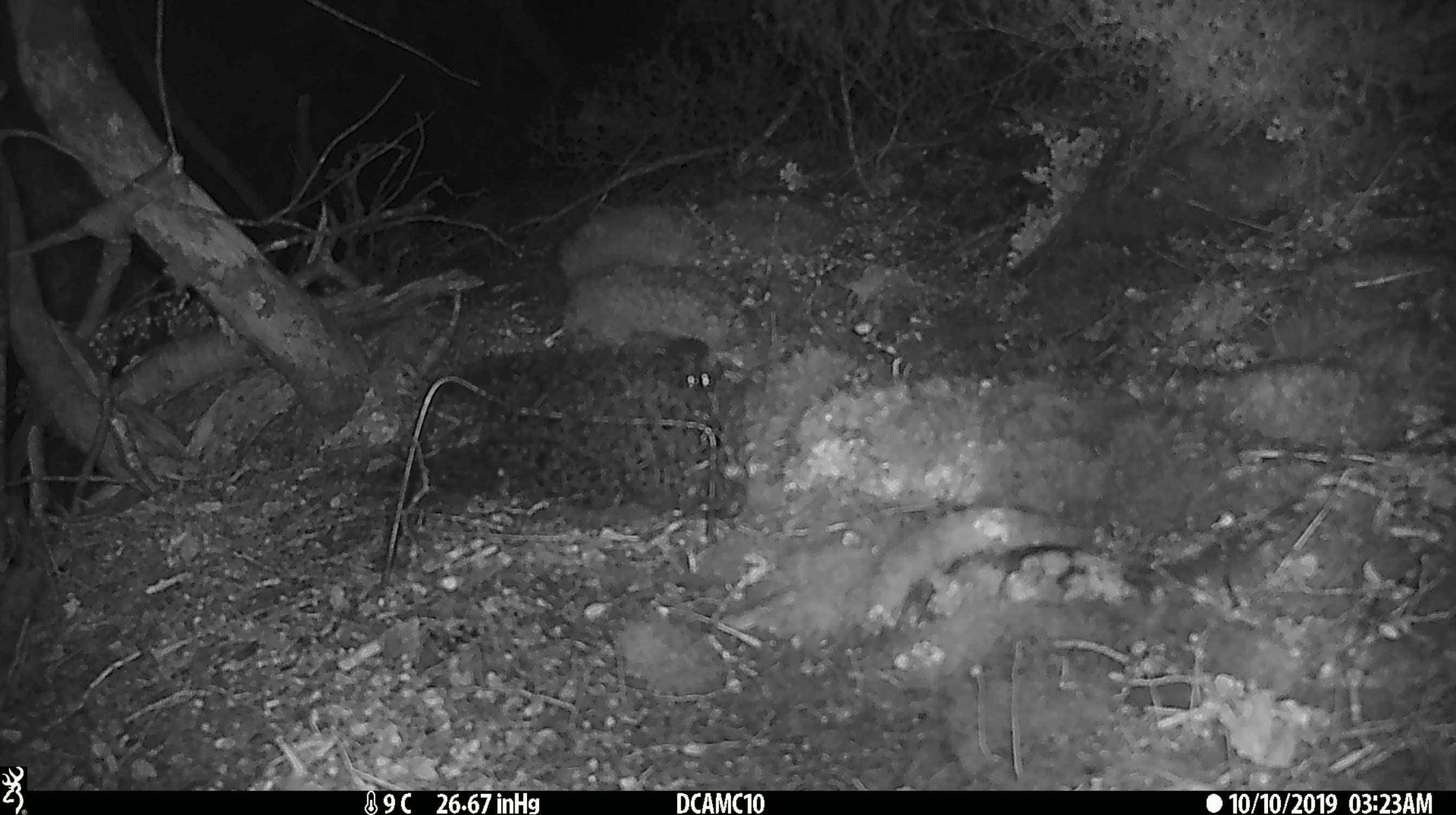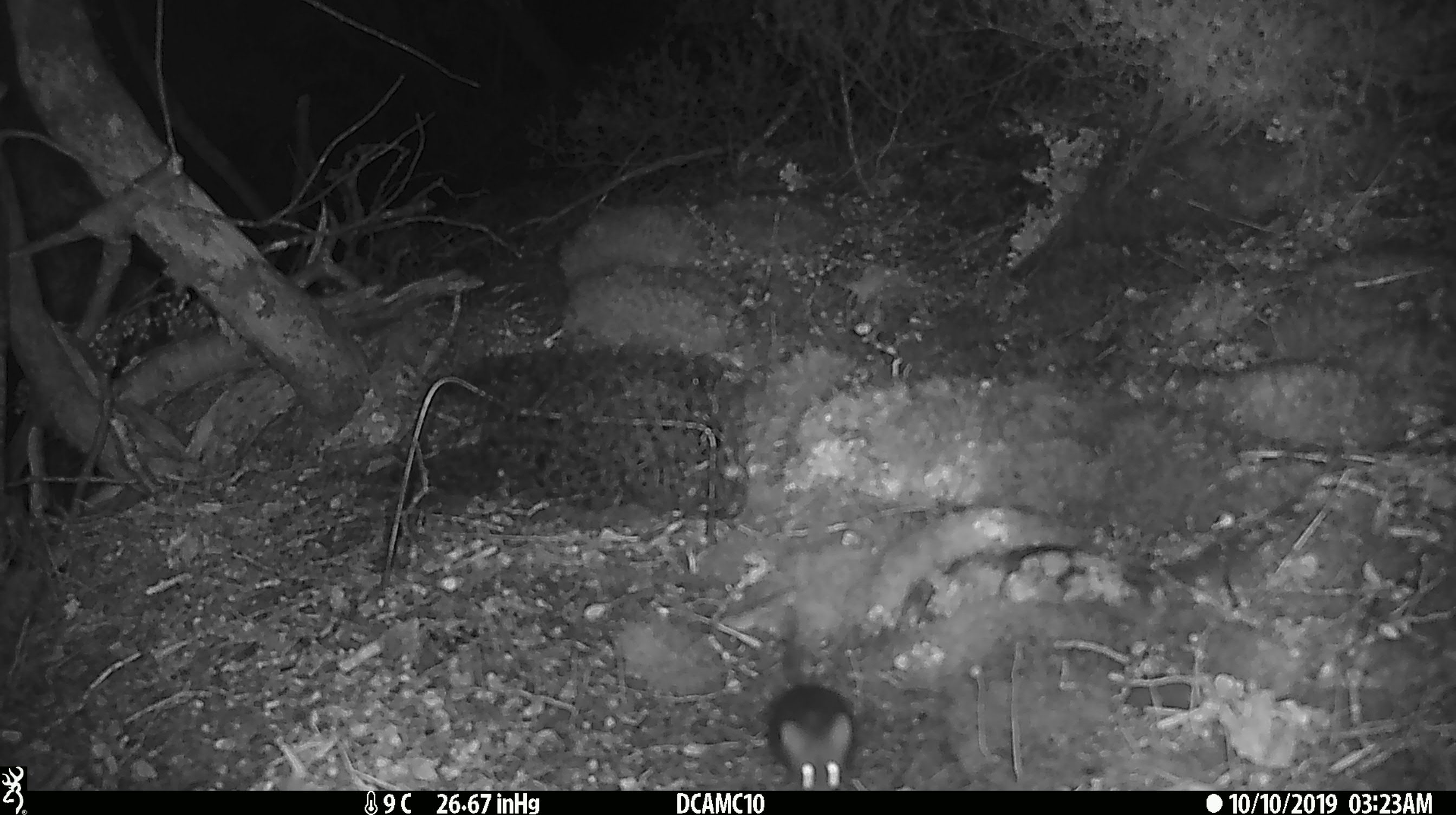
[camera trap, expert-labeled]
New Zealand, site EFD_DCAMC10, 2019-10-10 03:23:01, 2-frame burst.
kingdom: Animalia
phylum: Chordata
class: Mammalia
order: Rodentia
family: Muridae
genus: Mus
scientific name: Mus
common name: mouse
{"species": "mouse (Mus)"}